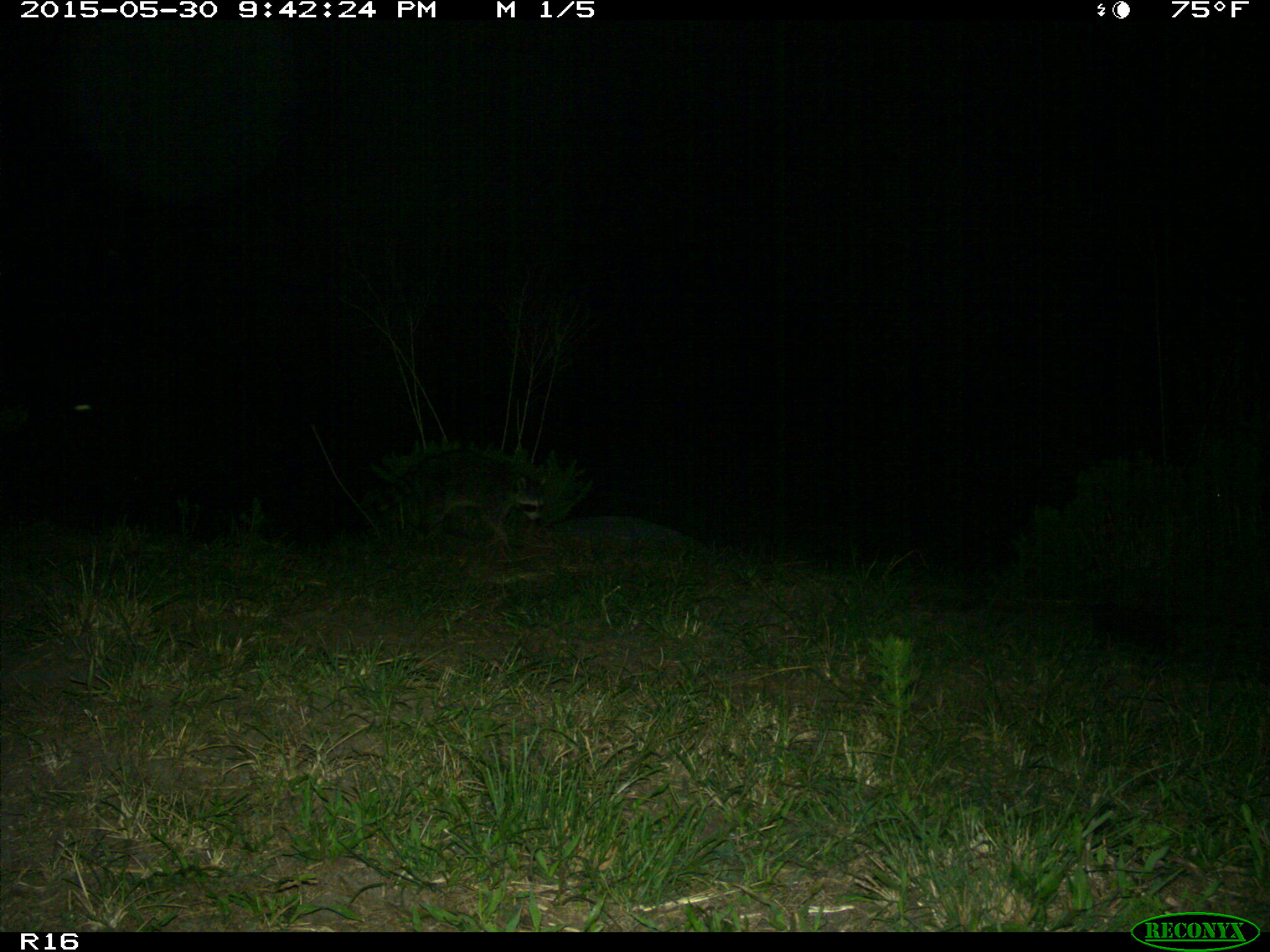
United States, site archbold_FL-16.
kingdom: Animalia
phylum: Chordata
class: Mammalia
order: Carnivora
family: Procyonidae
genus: Procyon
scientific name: Procyon lotor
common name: common raccoon